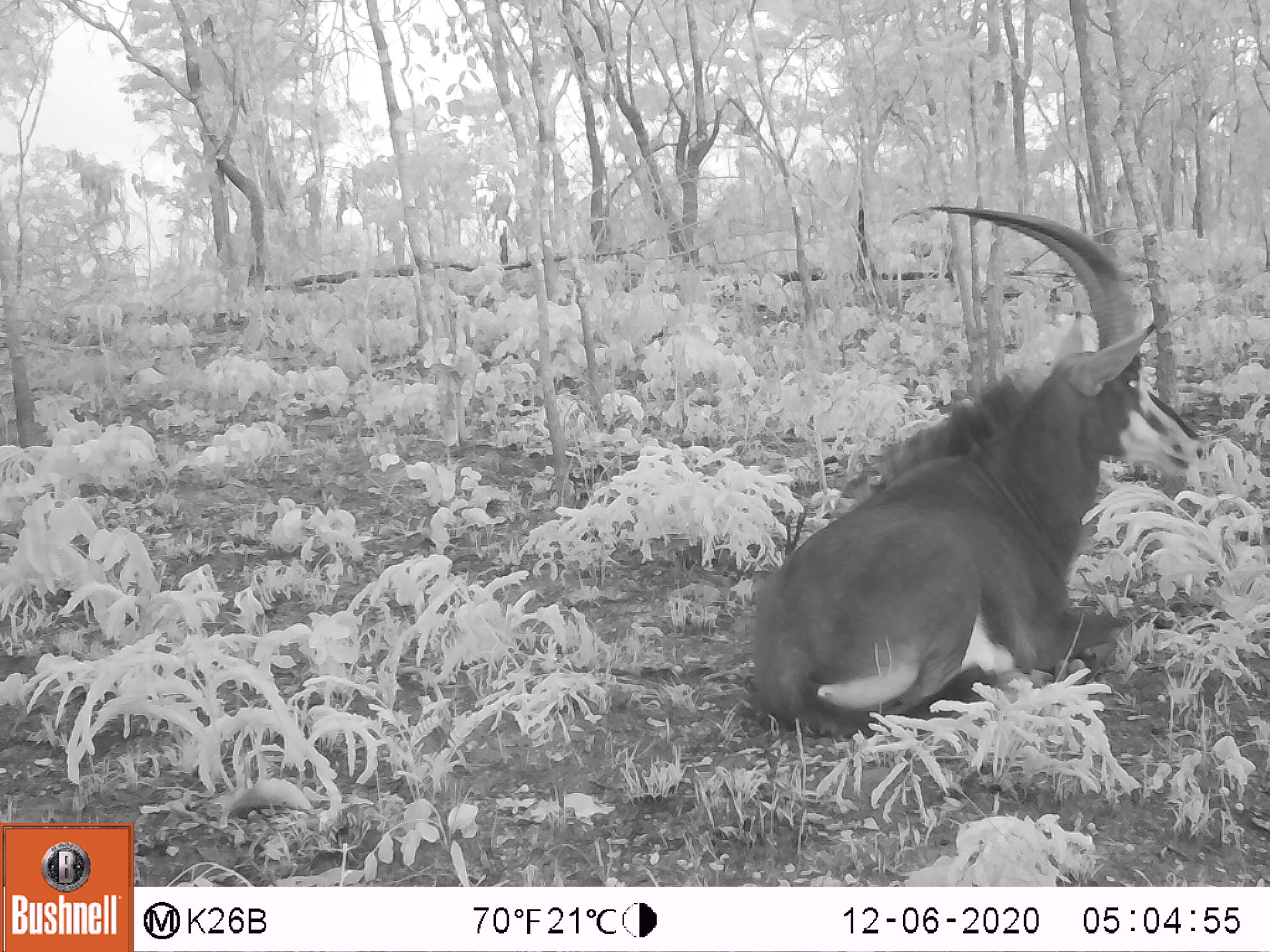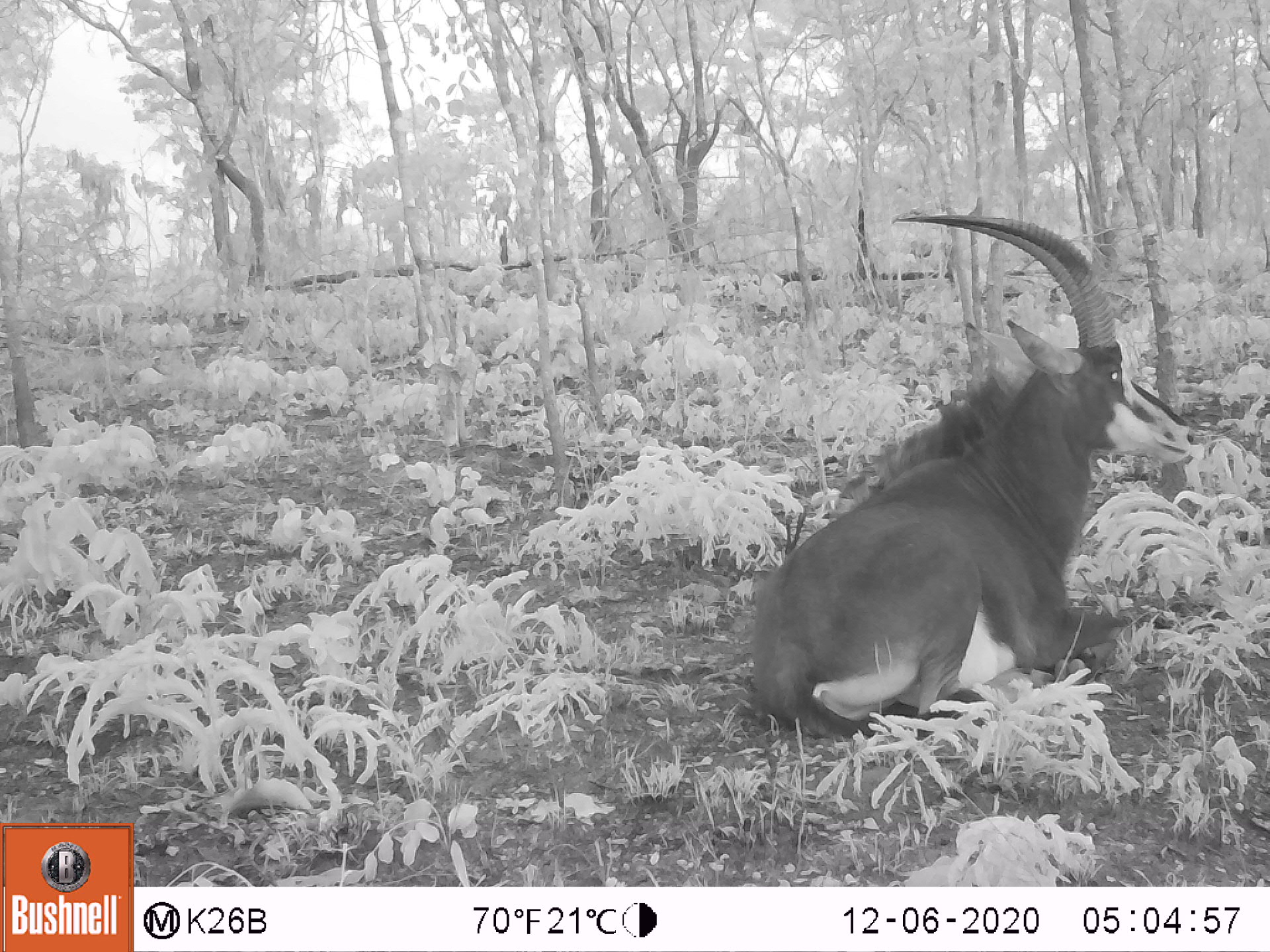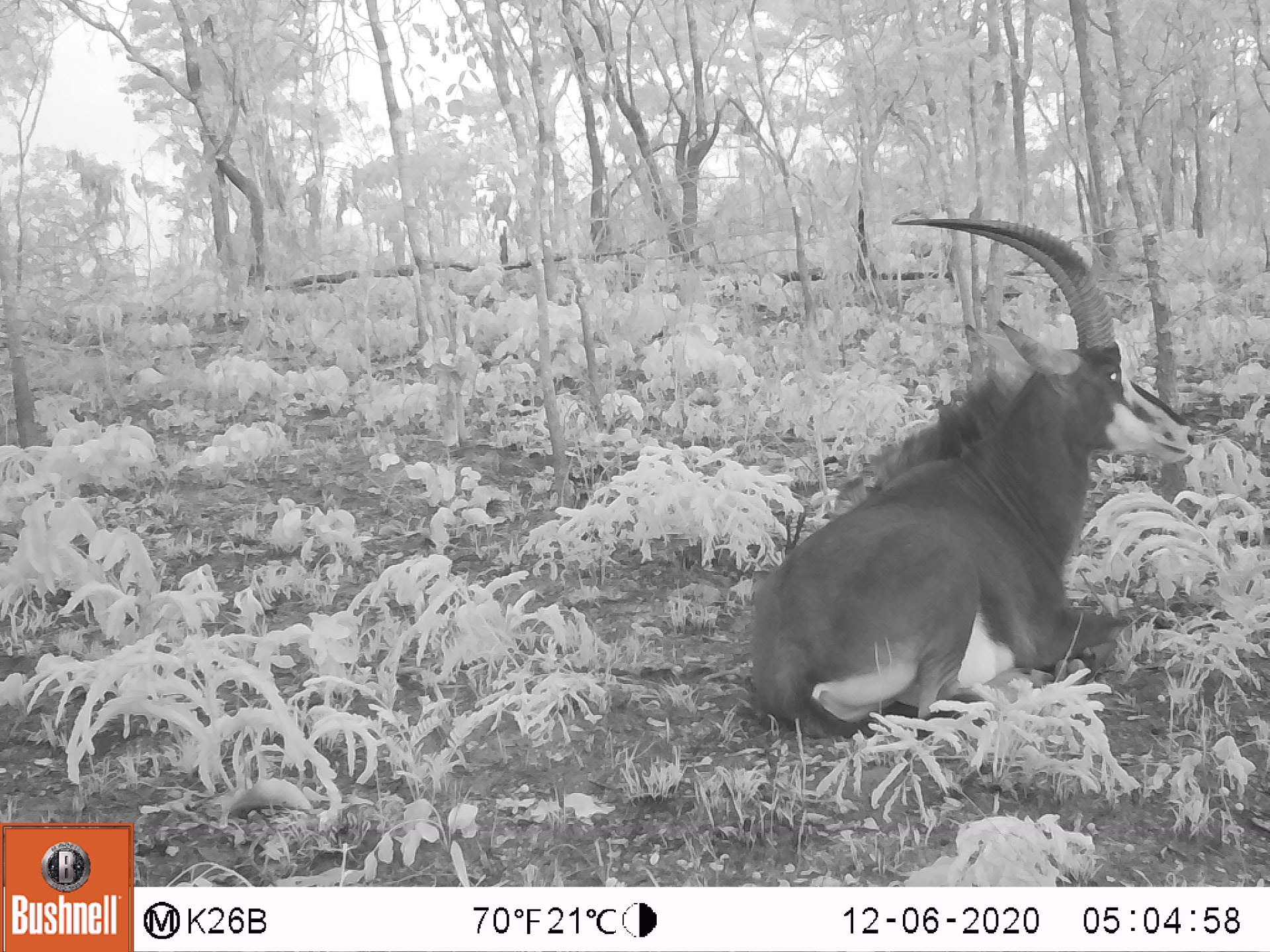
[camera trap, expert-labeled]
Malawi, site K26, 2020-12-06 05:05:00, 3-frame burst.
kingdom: Animalia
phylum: Chordata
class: Mammalia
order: Artiodactyla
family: Bovidae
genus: Hippotragus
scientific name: Hippotragus niger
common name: sable antelope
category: sable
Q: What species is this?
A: Sable (sable antelope) (Hippotragus niger).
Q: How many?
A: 1.